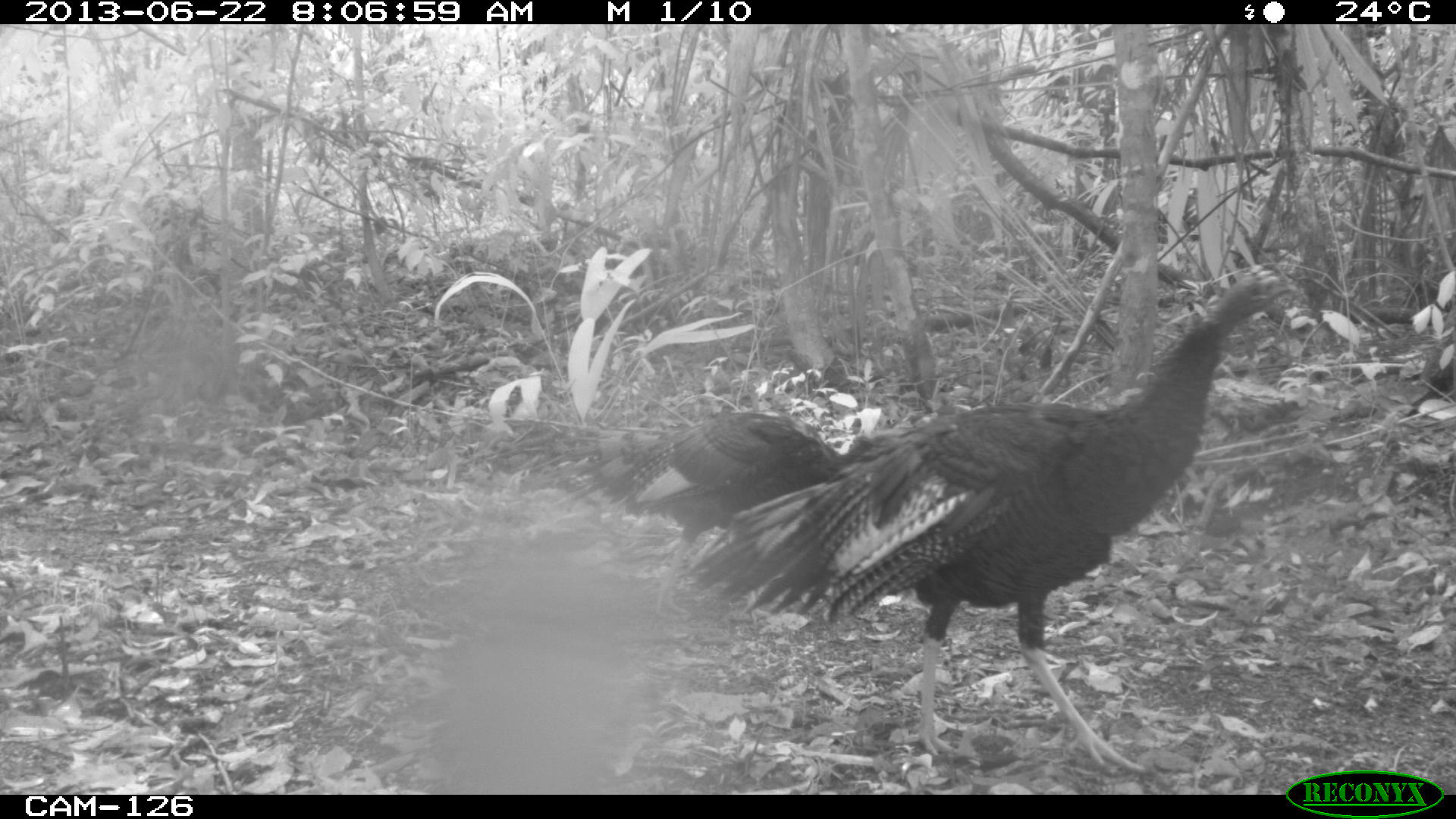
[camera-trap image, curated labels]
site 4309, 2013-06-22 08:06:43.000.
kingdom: Animalia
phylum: Chordata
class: Aves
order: Galliformes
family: Phasianidae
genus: Meleagris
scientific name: Meleagris ocellata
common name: ocellated turkey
Meleagris ocellata (ocellated turkey), count 2.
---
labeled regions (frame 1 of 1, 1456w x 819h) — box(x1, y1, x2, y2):
meleagris ocellata: box(682, 265, 1298, 776); box(551, 410, 875, 614)